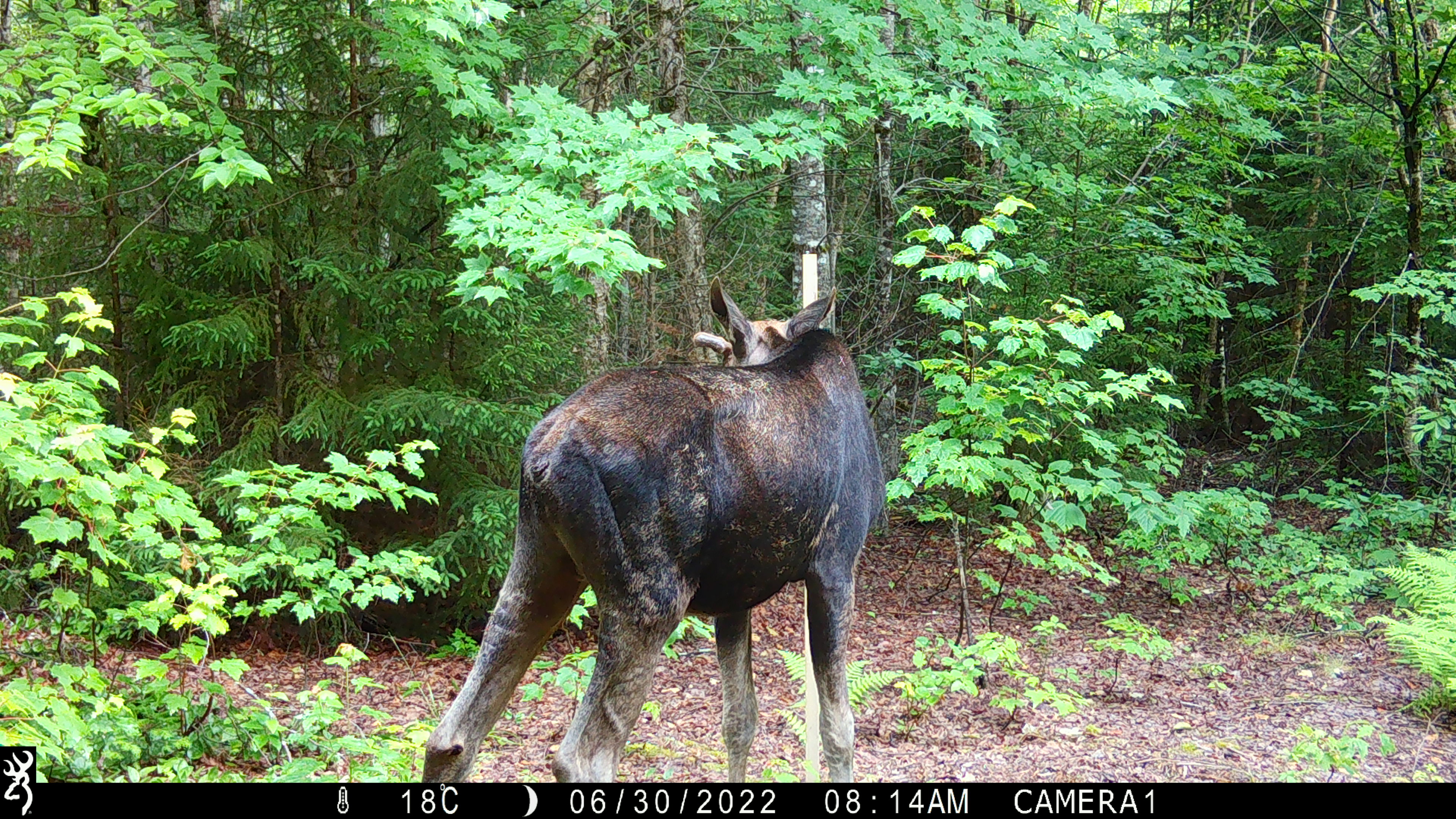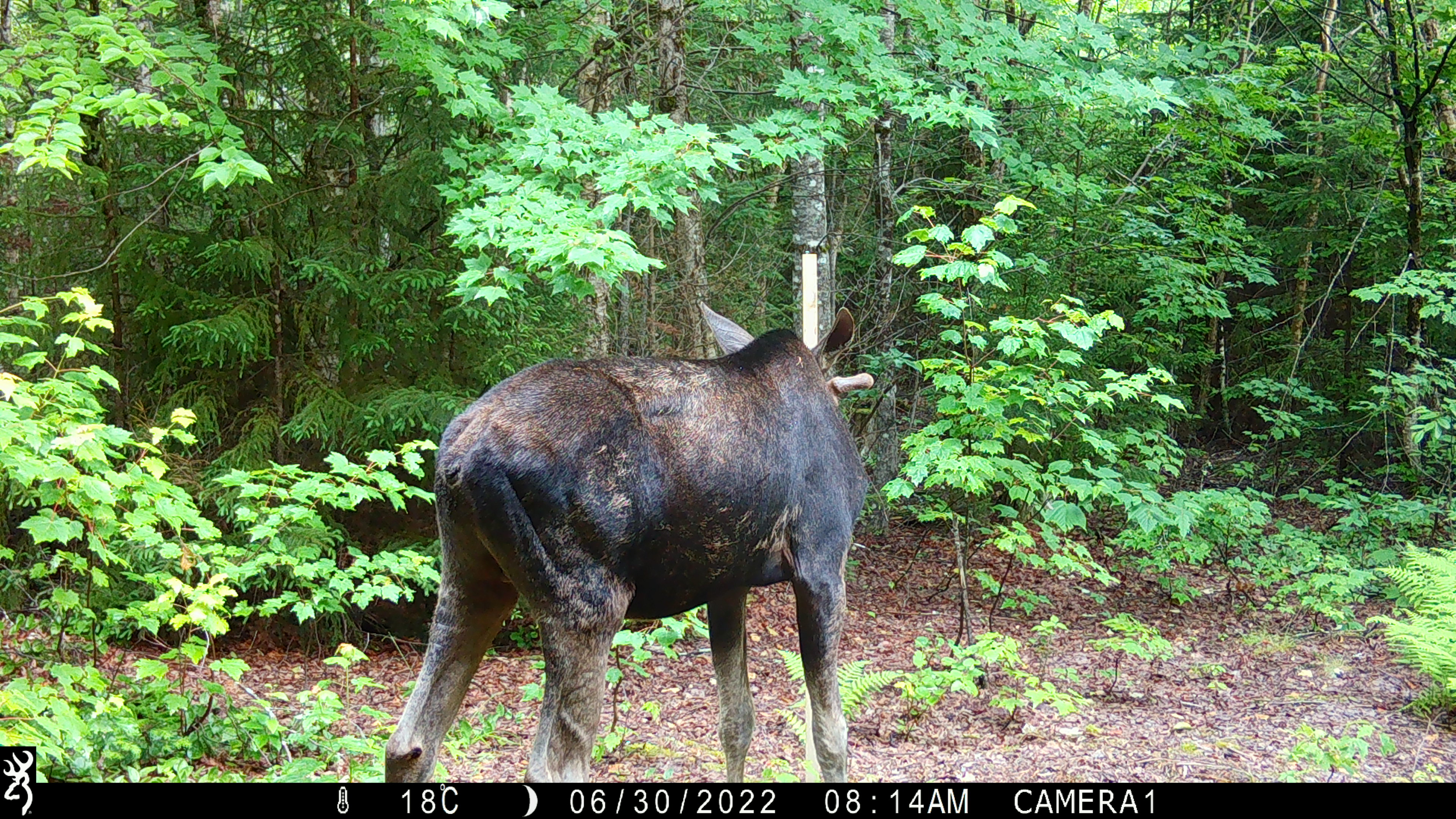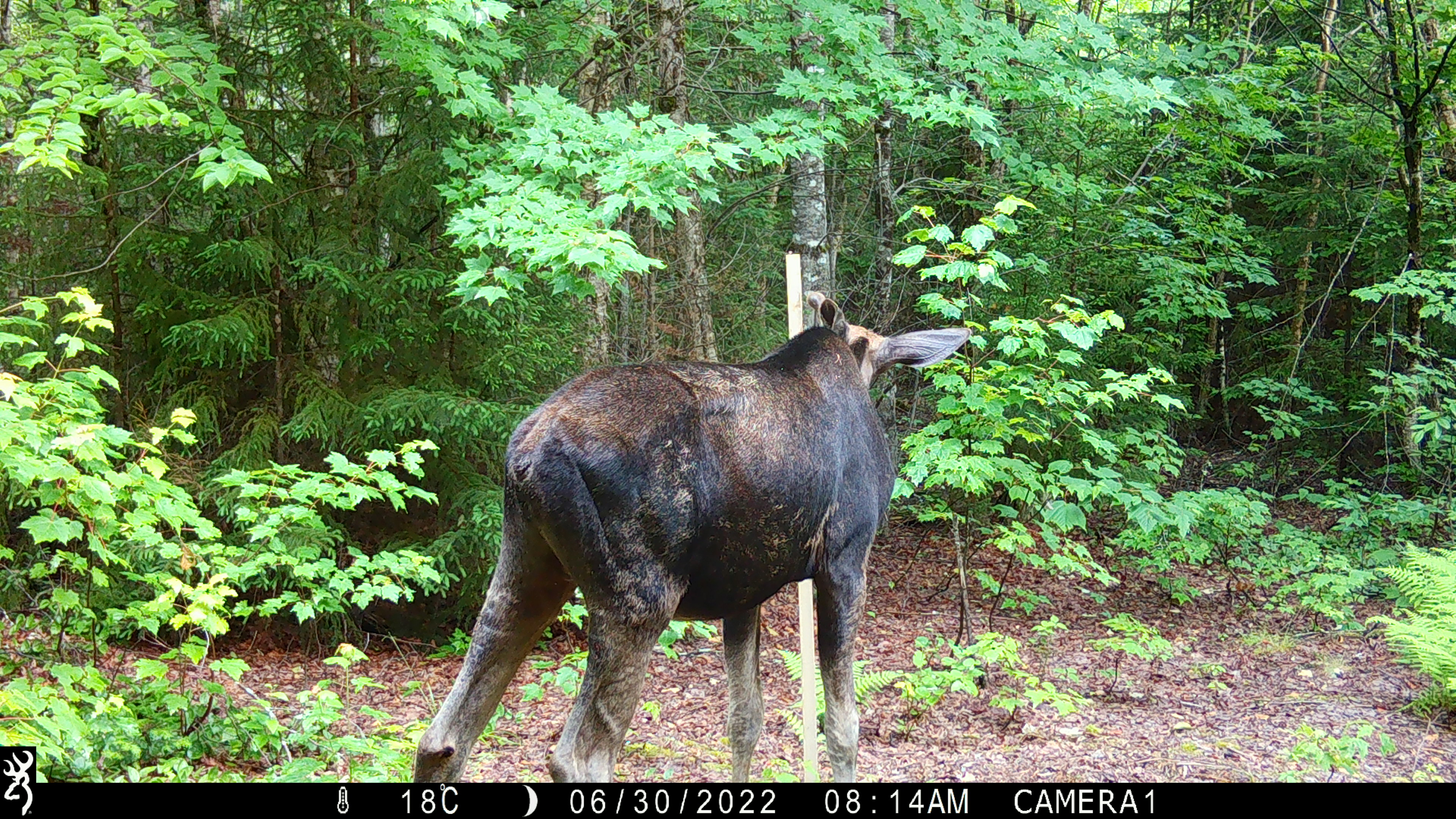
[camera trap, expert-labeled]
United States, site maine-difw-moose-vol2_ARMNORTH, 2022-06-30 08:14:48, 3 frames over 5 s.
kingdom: Animalia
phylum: Chordata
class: Mammalia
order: Artiodactyla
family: Cervidae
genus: Alces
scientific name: Alces alces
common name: moose